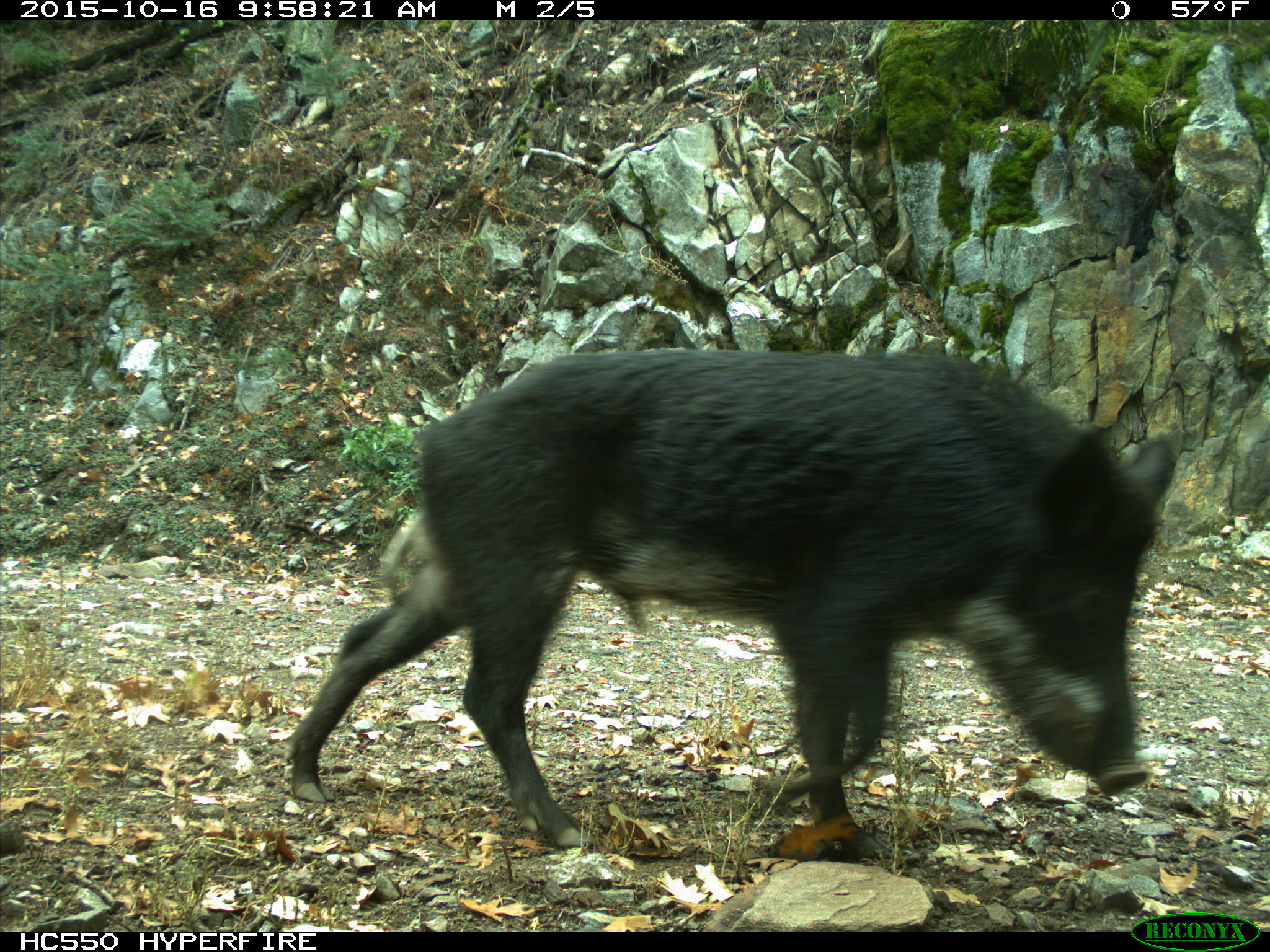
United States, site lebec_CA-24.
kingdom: Animalia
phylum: Chordata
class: Mammalia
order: Artiodactyla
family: Suidae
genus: Sus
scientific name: Sus scrofa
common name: wild boar